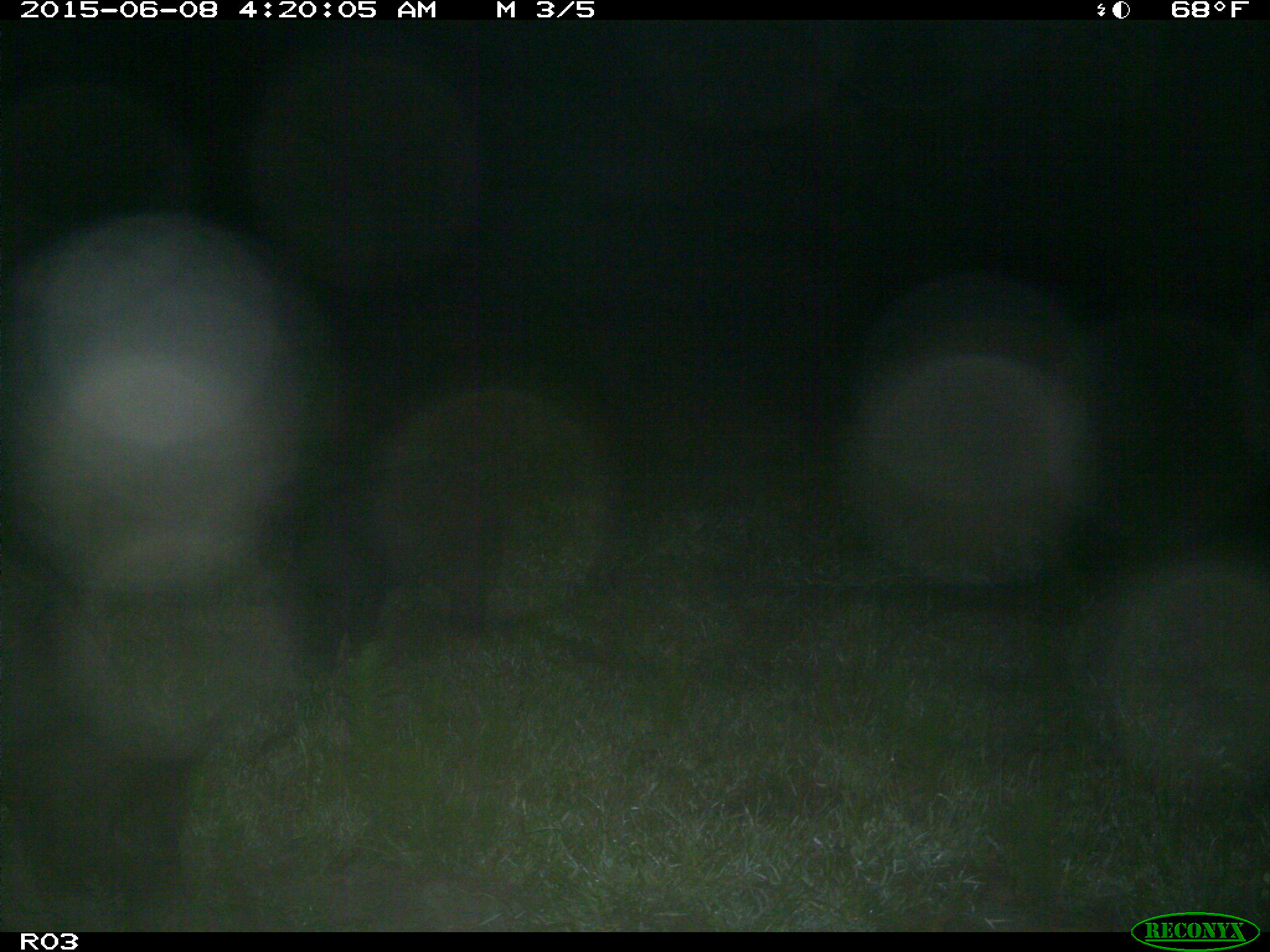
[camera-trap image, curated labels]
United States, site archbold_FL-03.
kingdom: Animalia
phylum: Chordata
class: Mammalia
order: Artiodactyla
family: Suidae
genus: Sus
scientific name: Sus scrofa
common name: wild boar